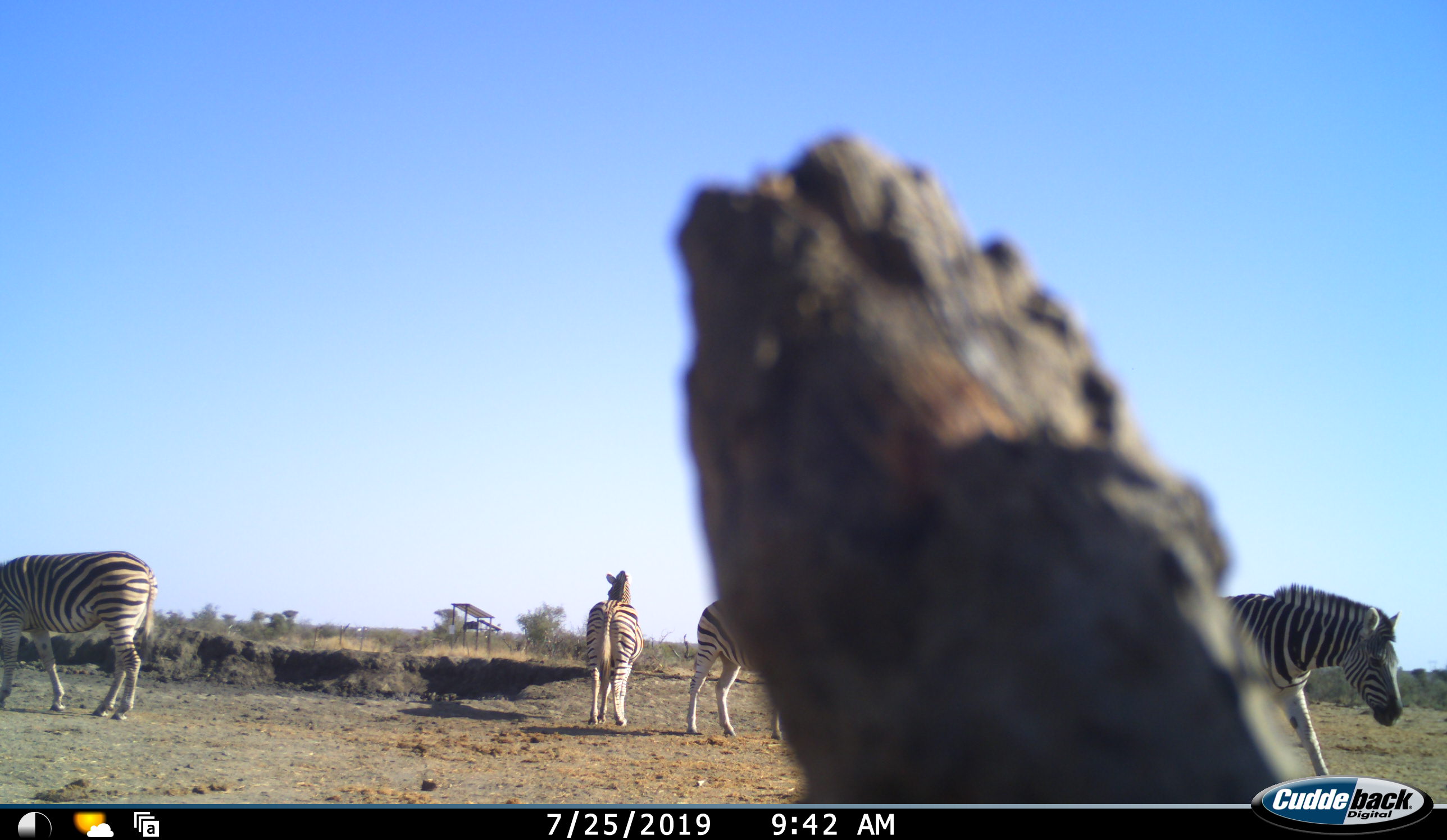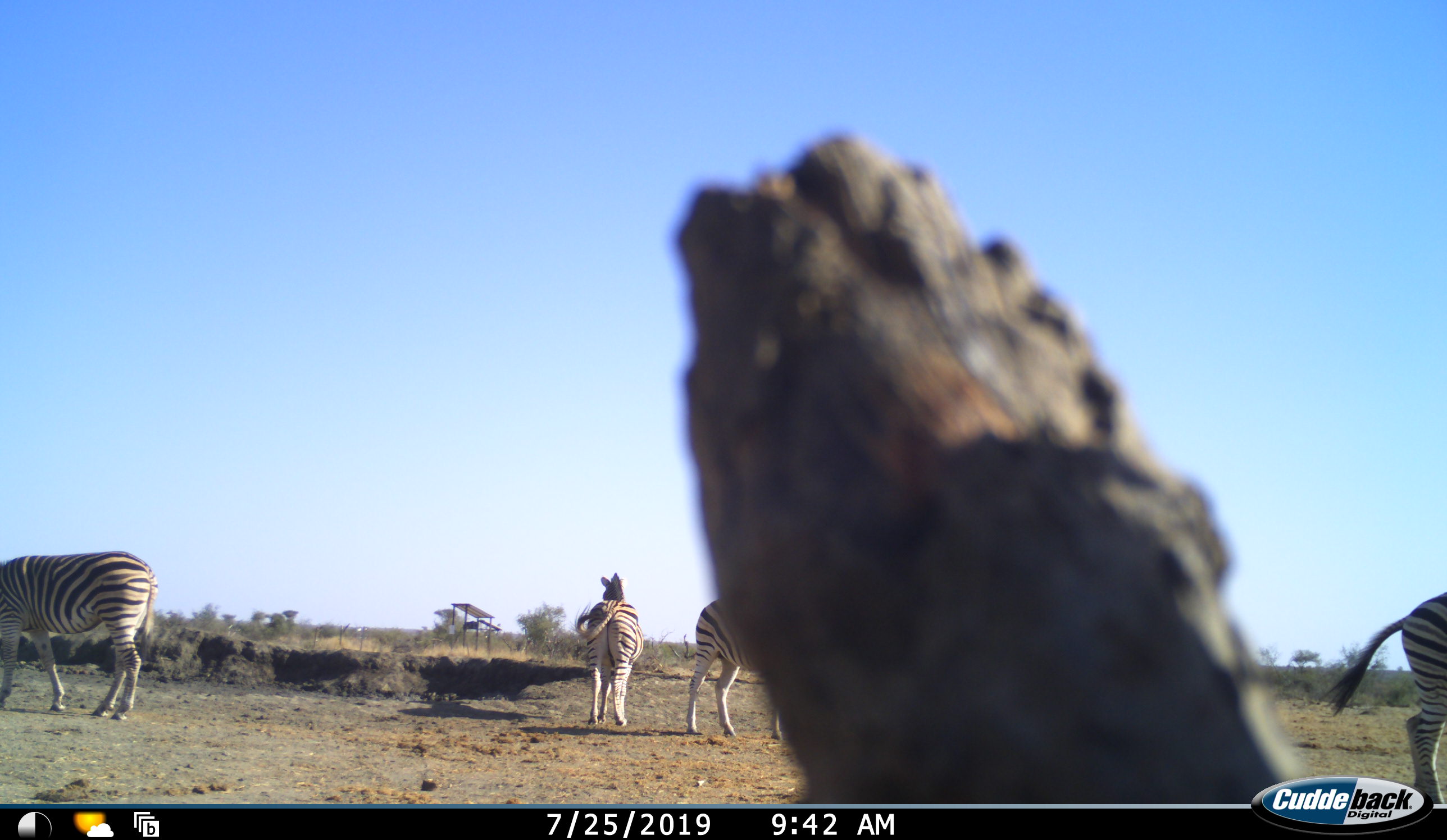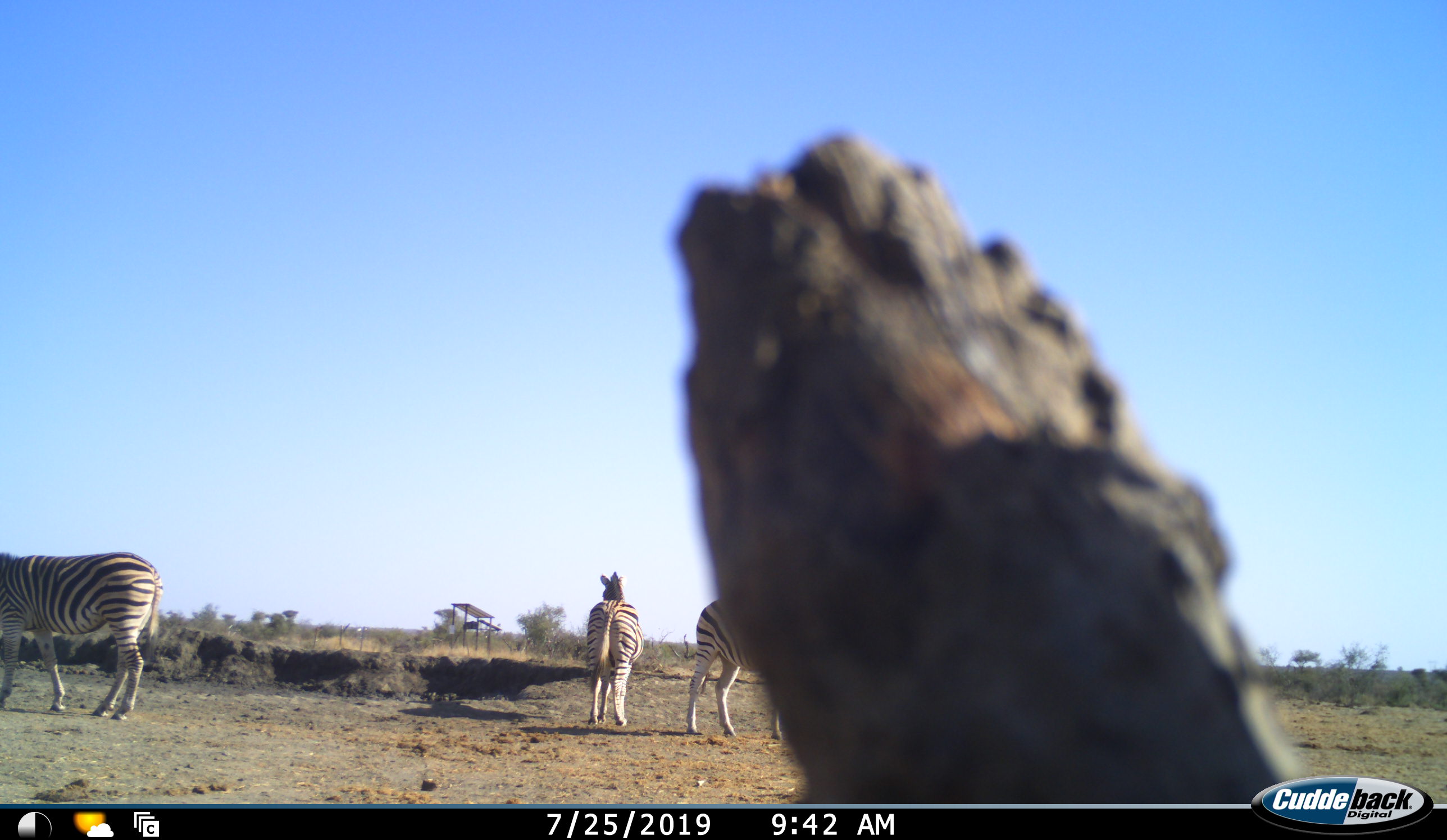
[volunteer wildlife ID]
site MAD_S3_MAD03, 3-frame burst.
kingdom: Animalia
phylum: Chordata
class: Mammalia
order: Perissodactyla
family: Equidae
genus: Equus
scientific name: Equus quagga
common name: plains zebra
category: zebraplains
Zebraplains (plains zebra) (Equus quagga), count 4. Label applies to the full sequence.